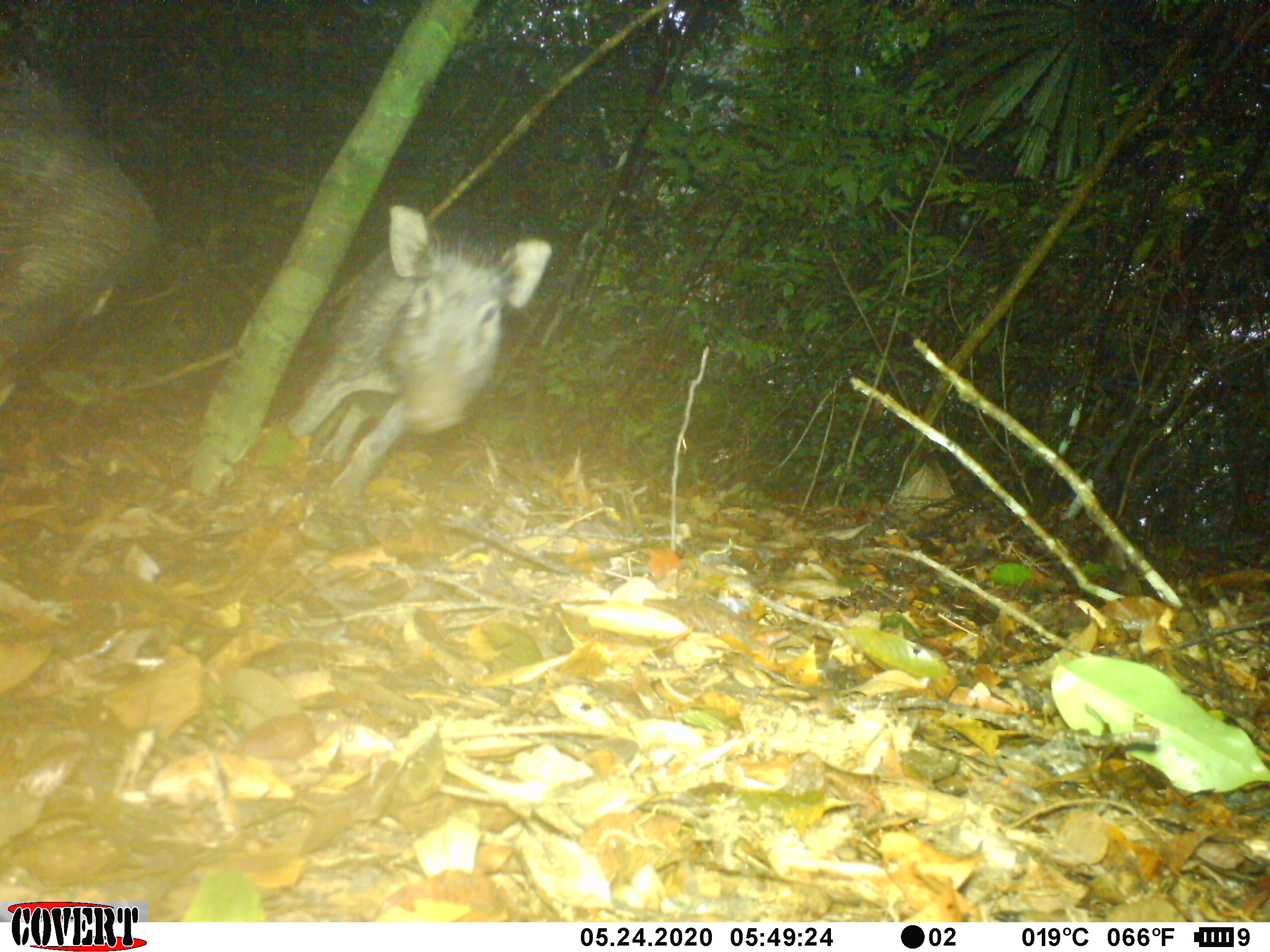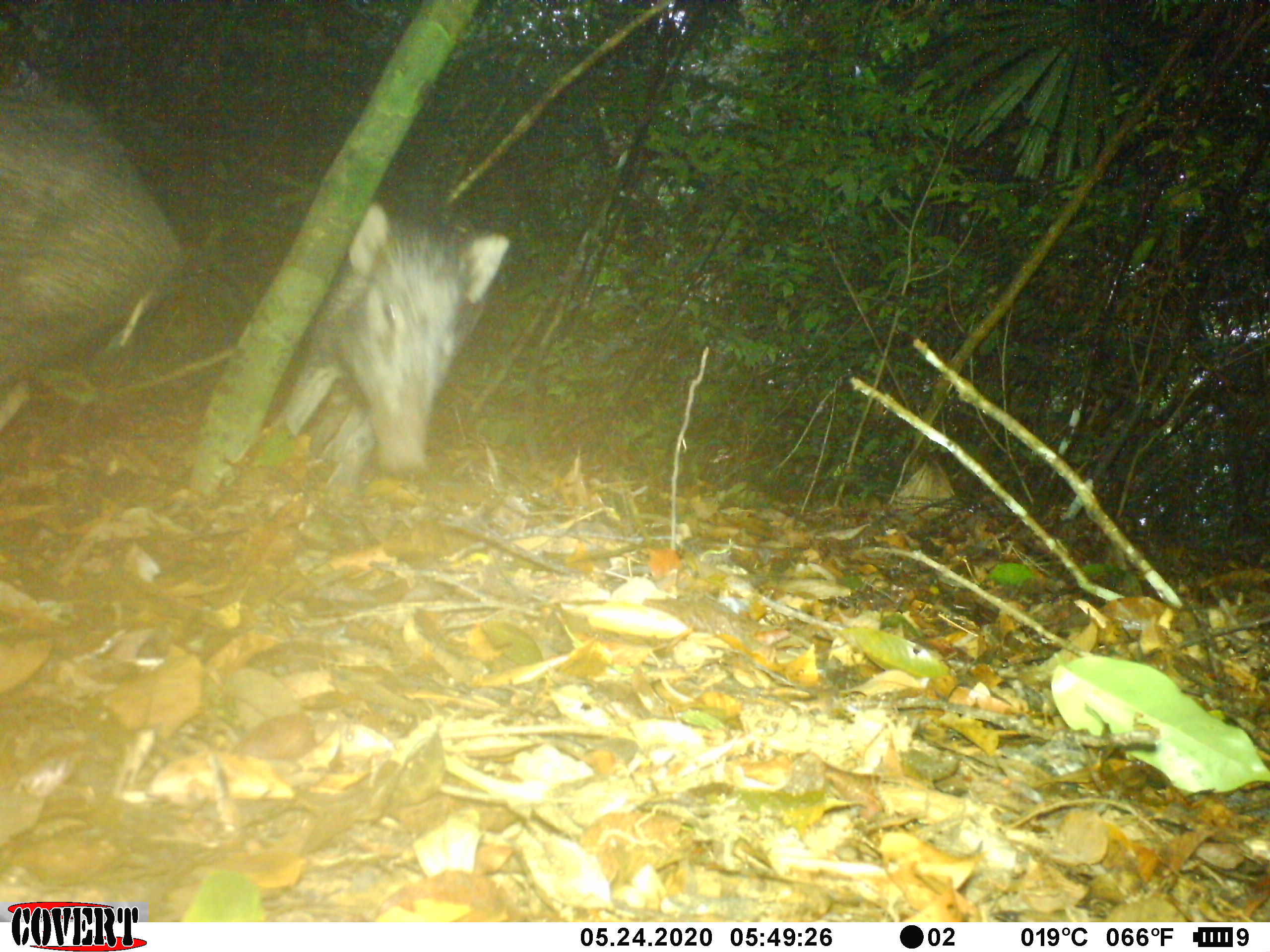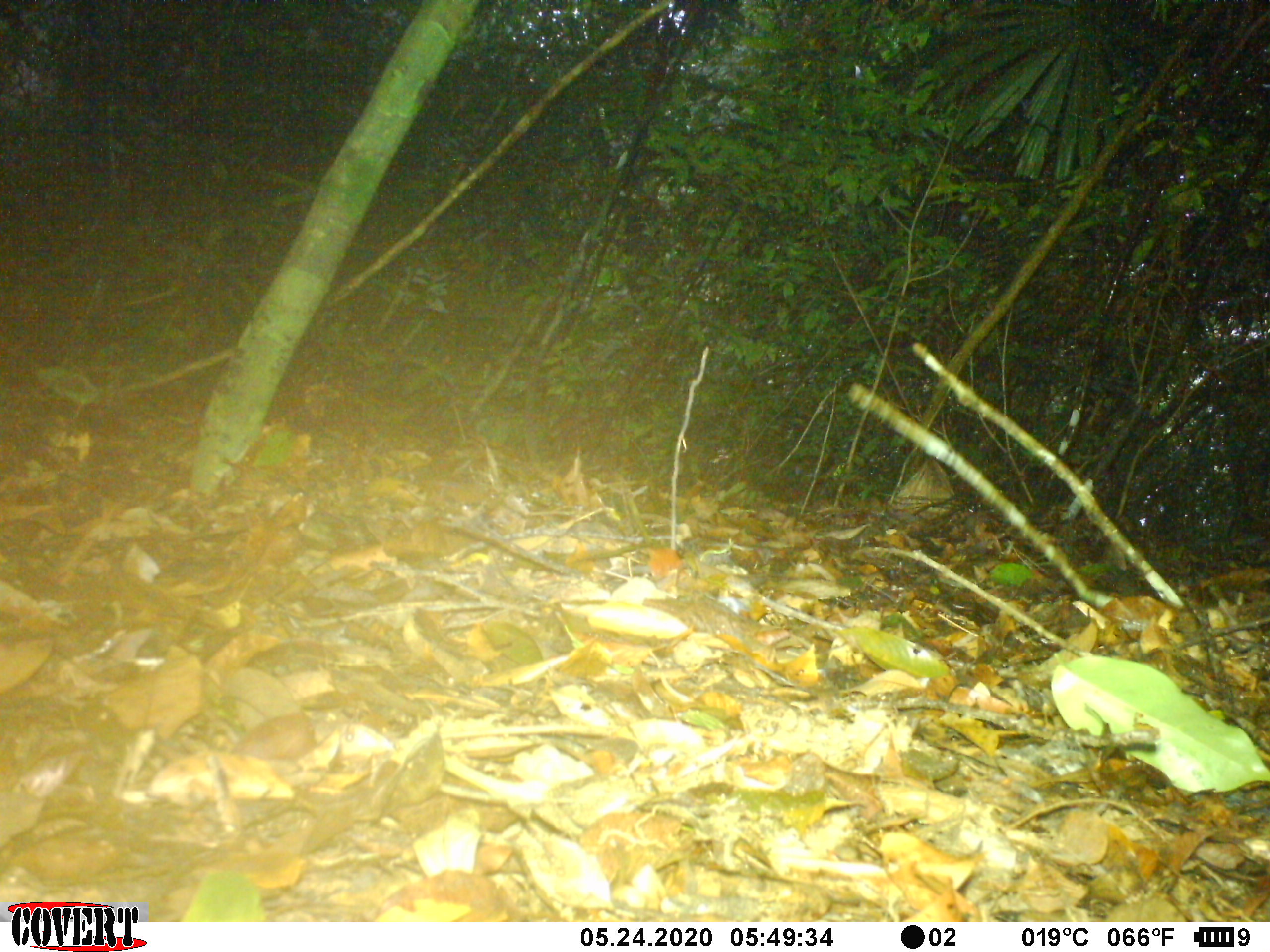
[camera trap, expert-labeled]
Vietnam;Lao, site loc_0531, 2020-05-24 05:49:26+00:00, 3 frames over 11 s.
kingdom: Animalia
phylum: Chordata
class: Mammalia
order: Artiodactyla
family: Suidae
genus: Sus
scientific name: Sus scrofa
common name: eurasian wild pig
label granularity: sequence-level